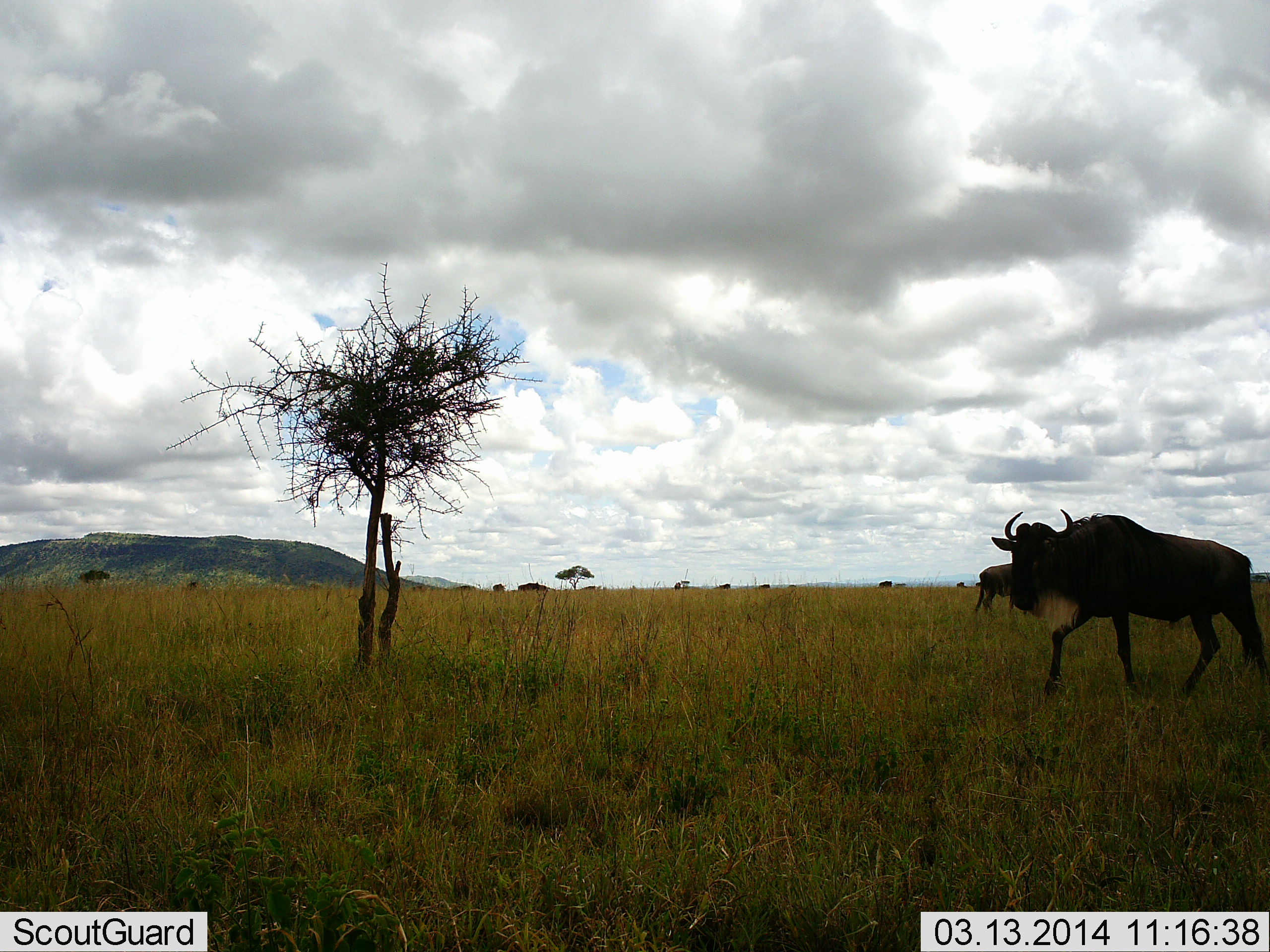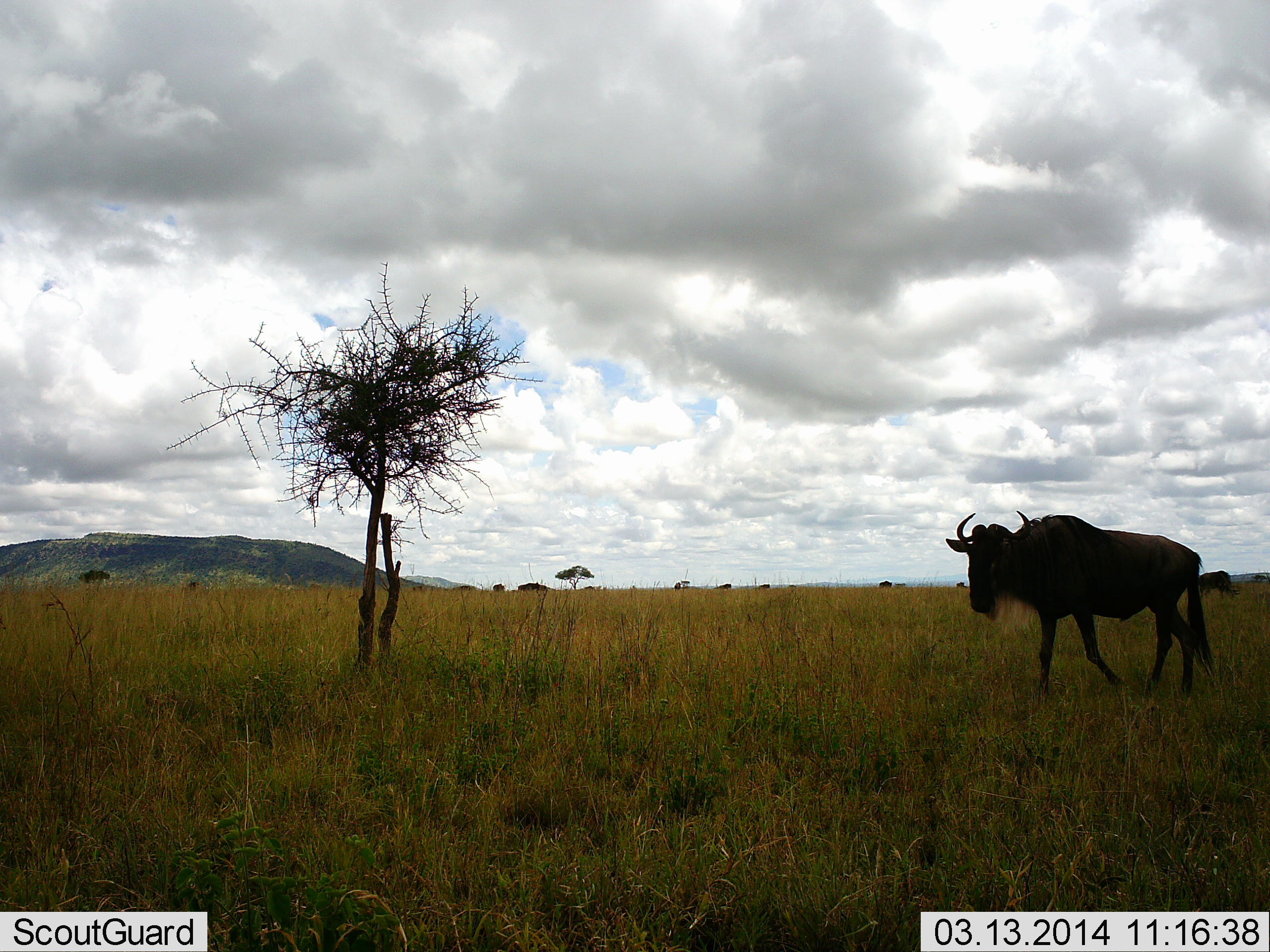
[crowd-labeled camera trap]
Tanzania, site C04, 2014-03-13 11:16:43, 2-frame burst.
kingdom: Animalia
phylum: Chordata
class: Mammalia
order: Artiodactyla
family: Bovidae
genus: Connochaetes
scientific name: Connochaetes taurinus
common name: blue wildebeest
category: wildebeest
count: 2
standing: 10%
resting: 0%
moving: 100%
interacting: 0%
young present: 0%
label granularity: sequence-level